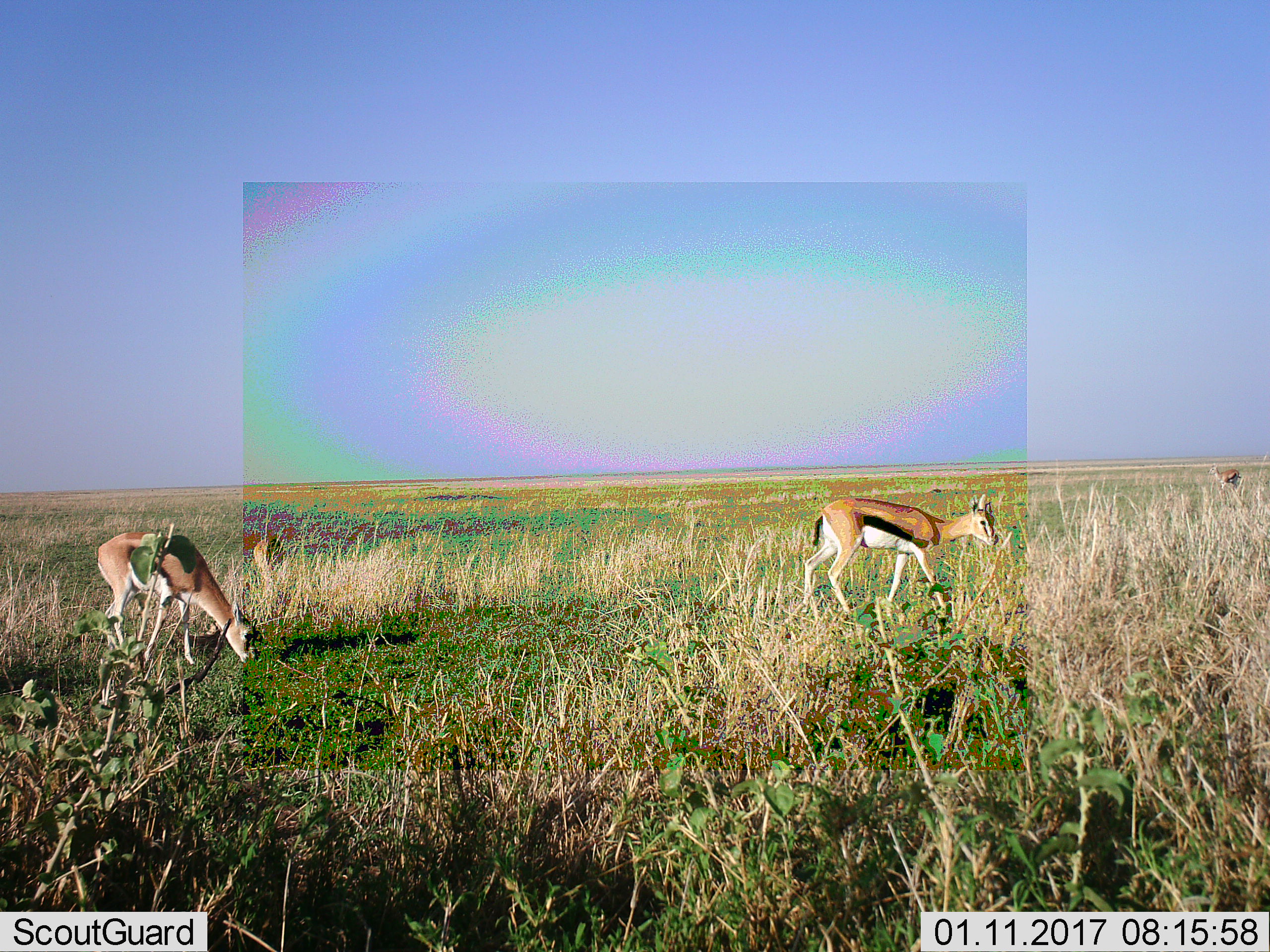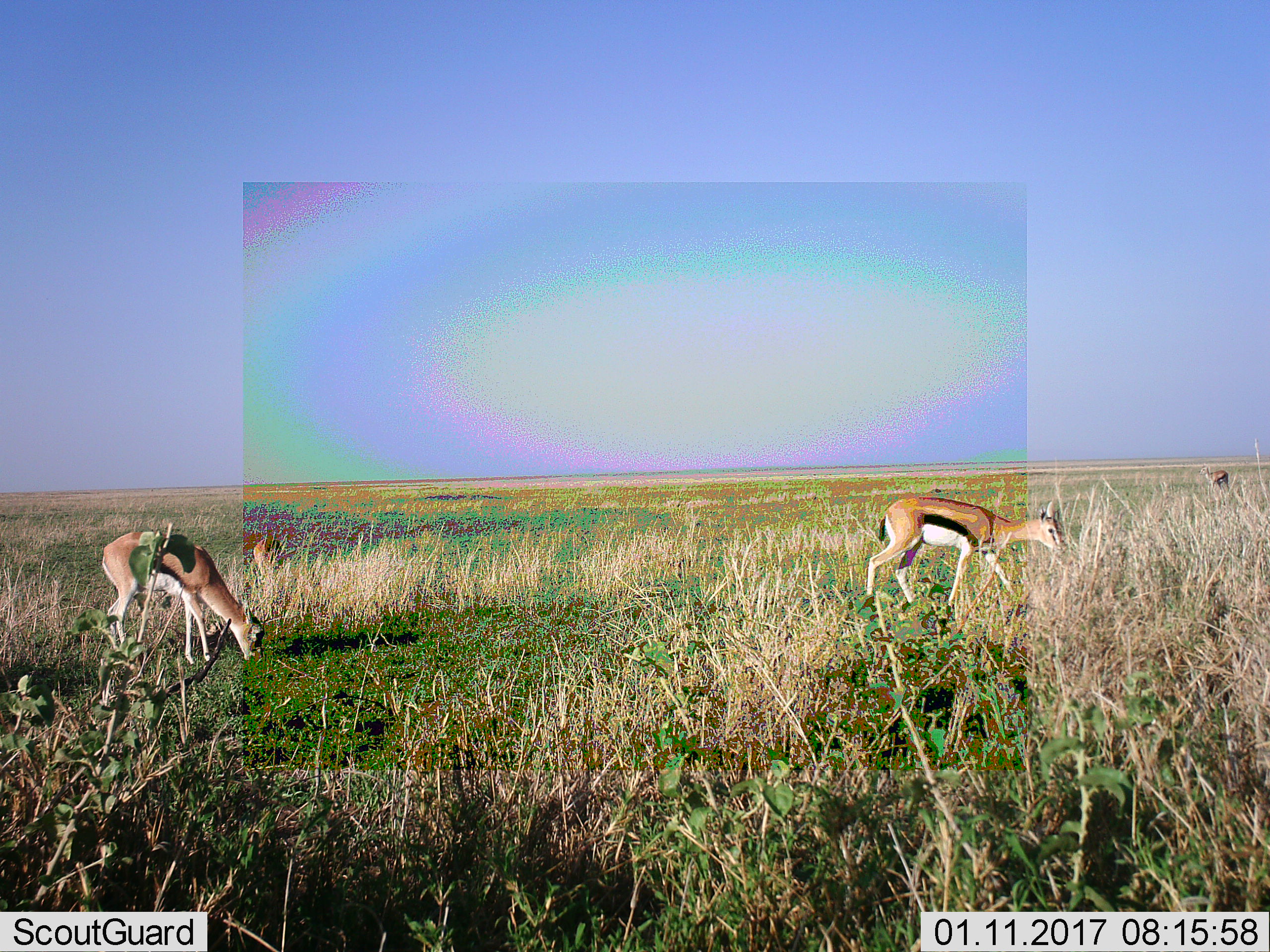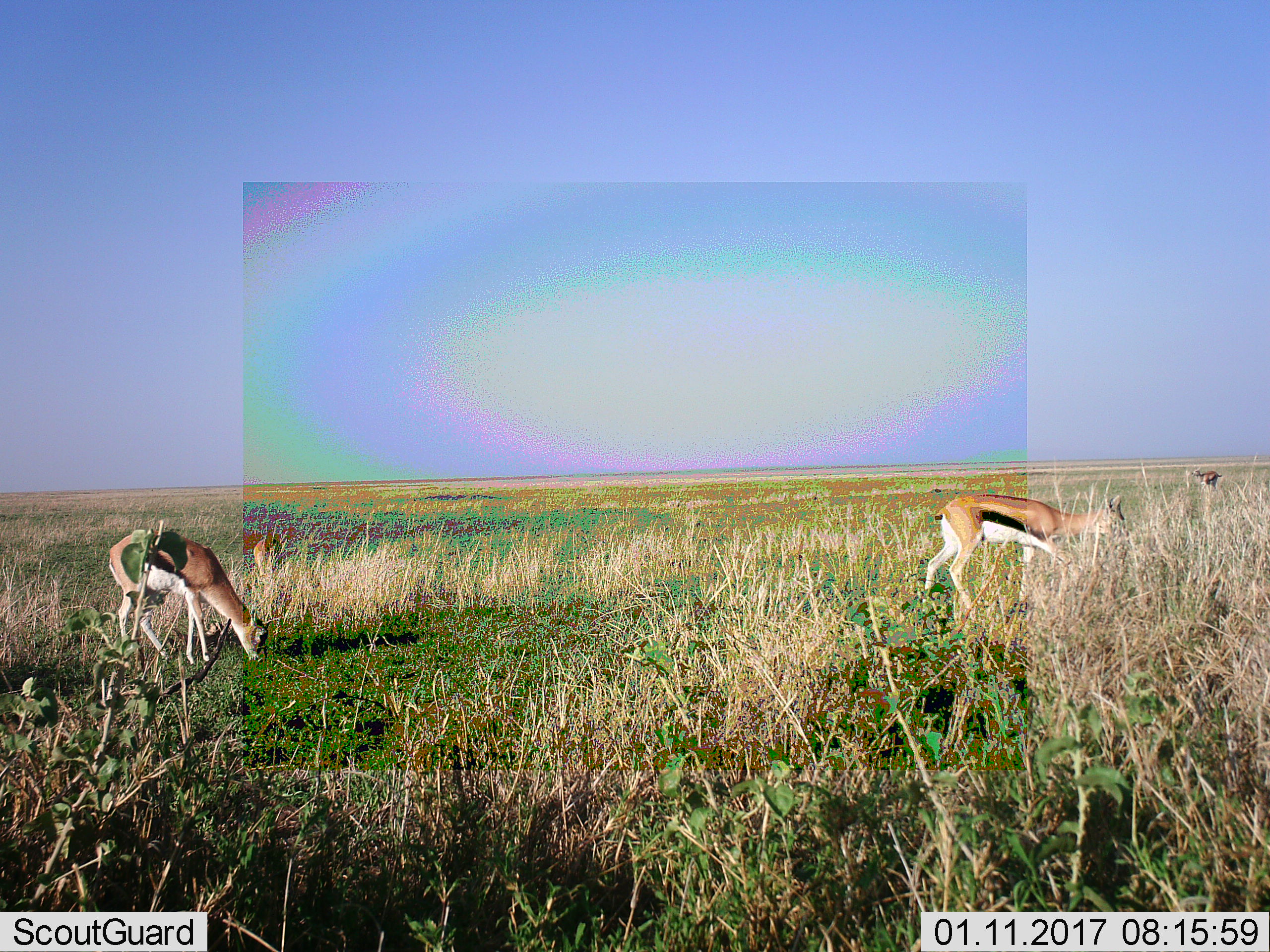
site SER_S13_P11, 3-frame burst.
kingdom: Animalia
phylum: Chordata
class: Mammalia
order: Artiodactyla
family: Bovidae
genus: Eudorcas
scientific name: Eudorcas thomsonii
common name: thomson's gazelle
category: gazellethomsons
Gazellethomsons (thomson's gazelle) (Eudorcas thomsonii), count 4. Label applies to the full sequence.